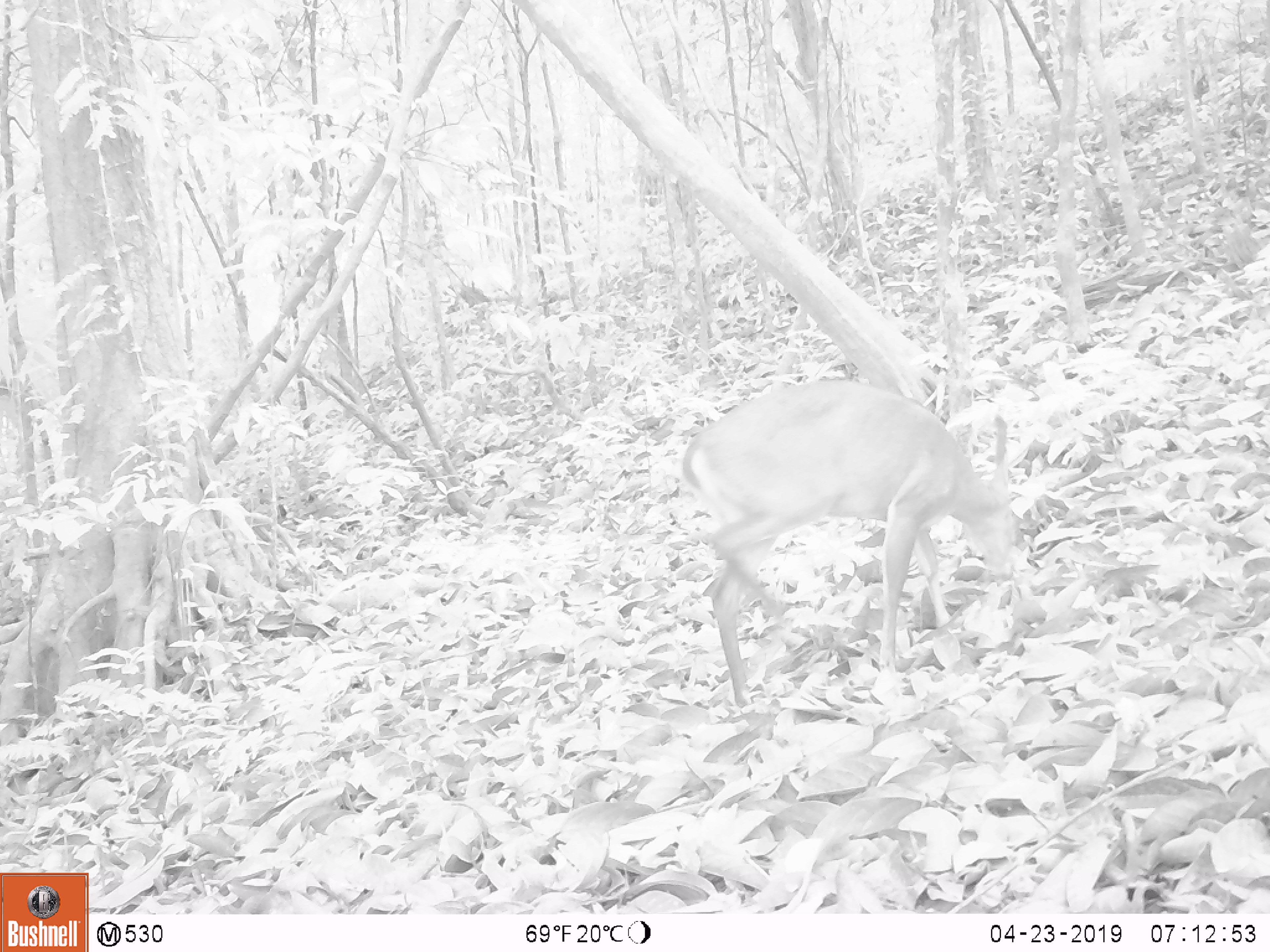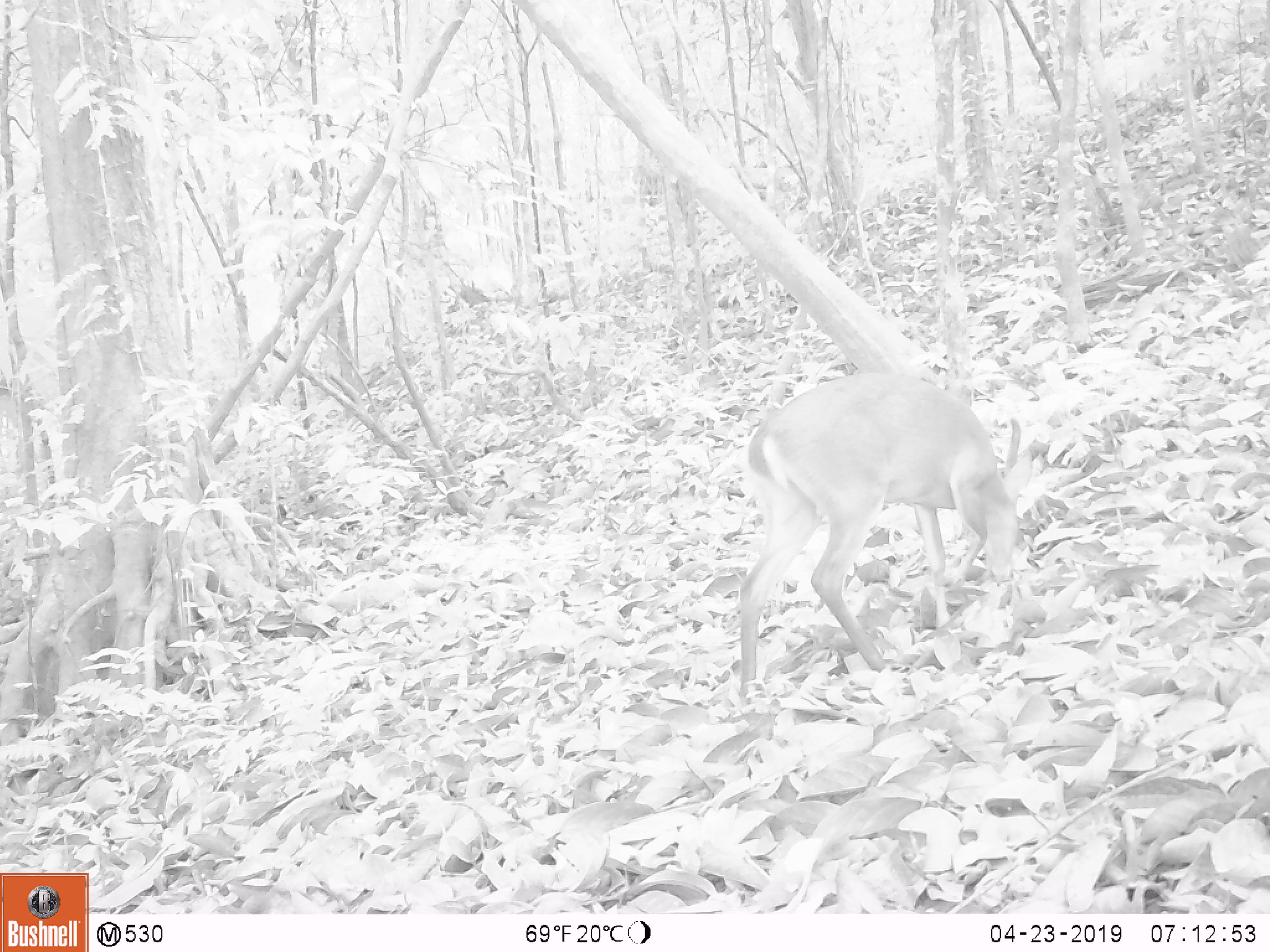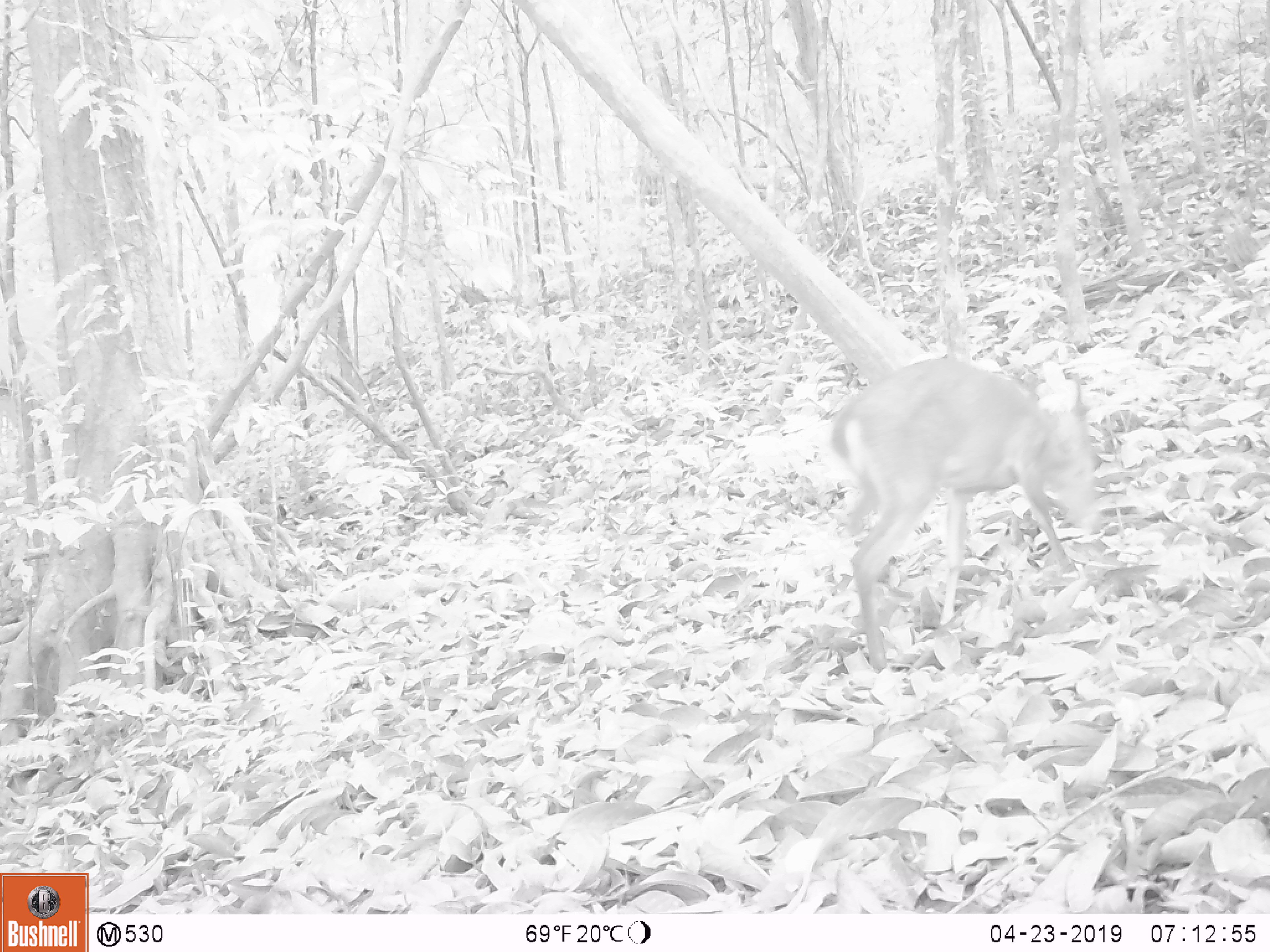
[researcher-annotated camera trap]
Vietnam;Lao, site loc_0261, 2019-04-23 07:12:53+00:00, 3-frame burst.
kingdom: Animalia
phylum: Chordata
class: Mammalia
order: Artiodactyla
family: Cervidae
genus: Muntiacus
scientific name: Muntiacus vuquangensis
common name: large-antlered muntjac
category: large antlered muntjac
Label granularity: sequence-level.